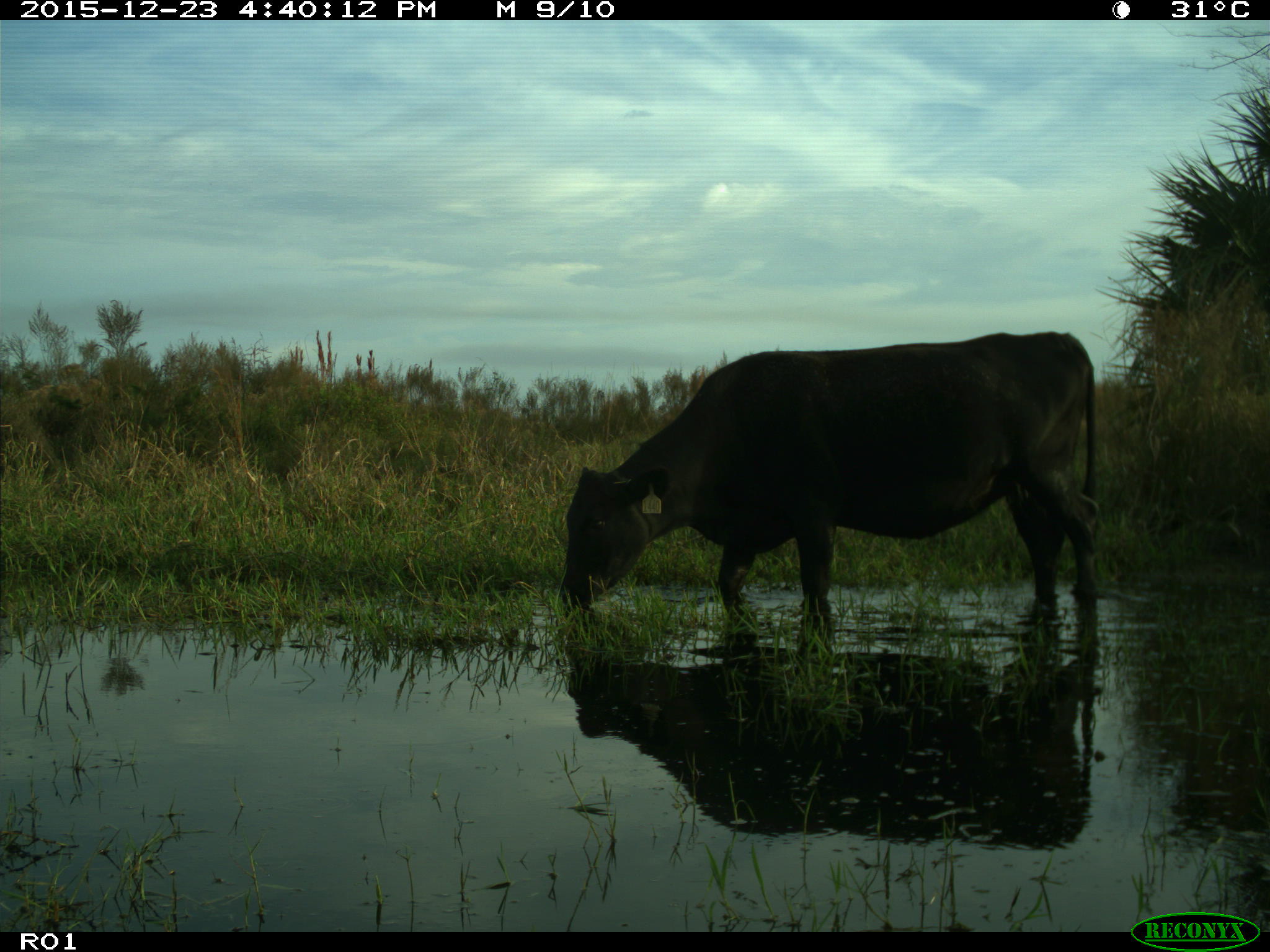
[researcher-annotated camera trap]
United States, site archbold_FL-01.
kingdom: Animalia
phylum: Chordata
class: Mammalia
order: Artiodactyla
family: Bovidae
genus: Bos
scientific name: Bos taurus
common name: domestic cow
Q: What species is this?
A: Bos taurus (domestic cow).